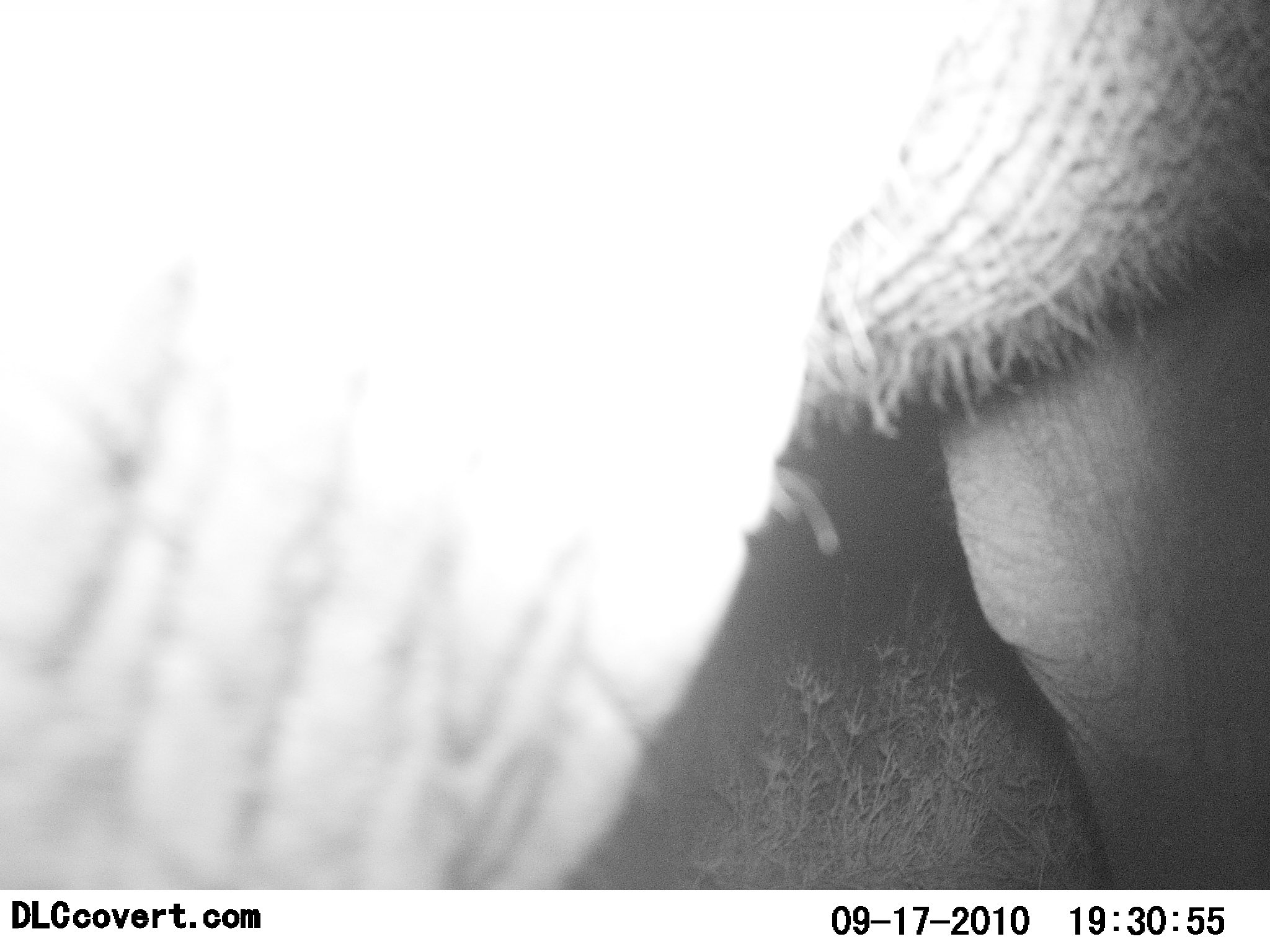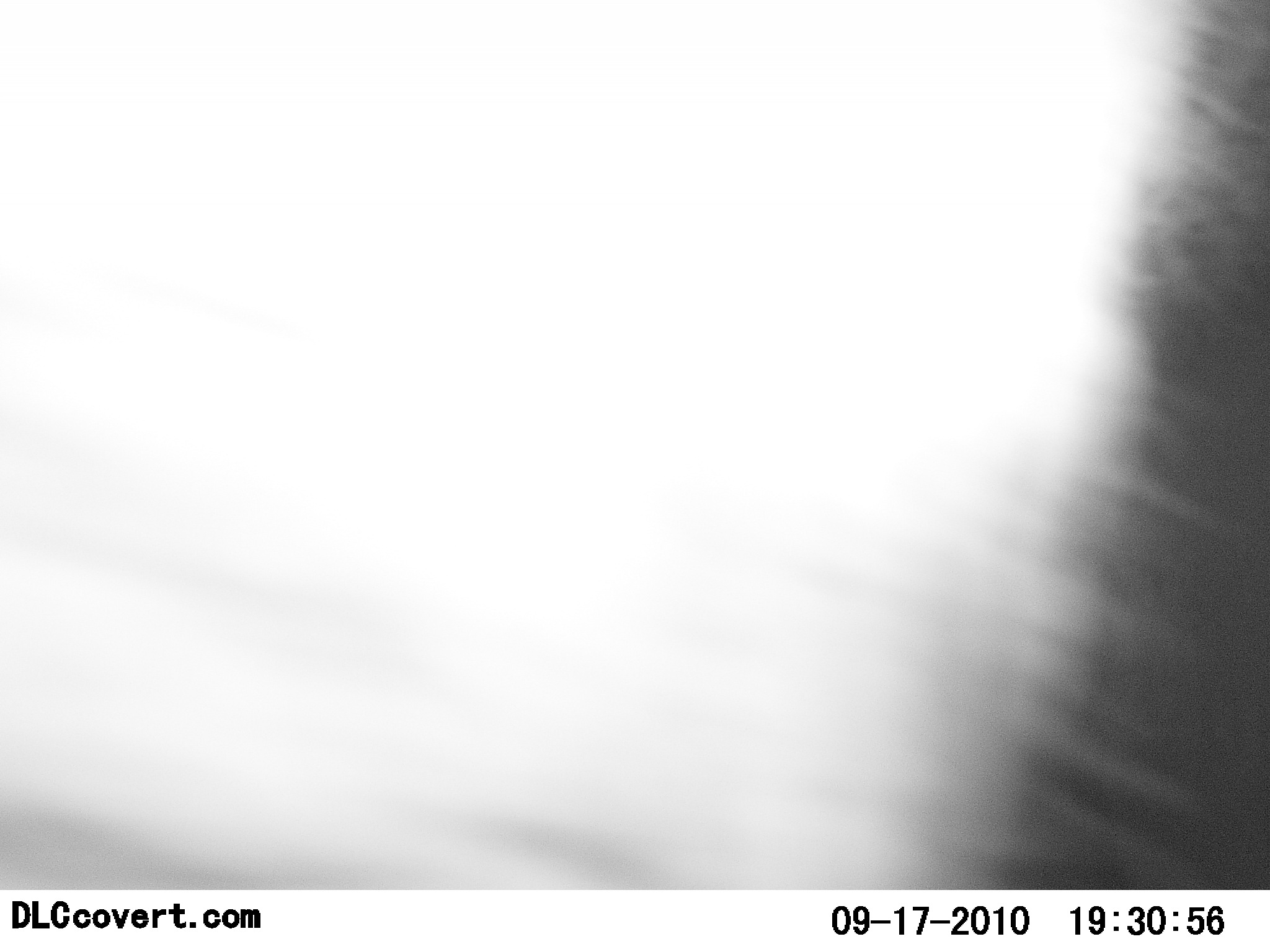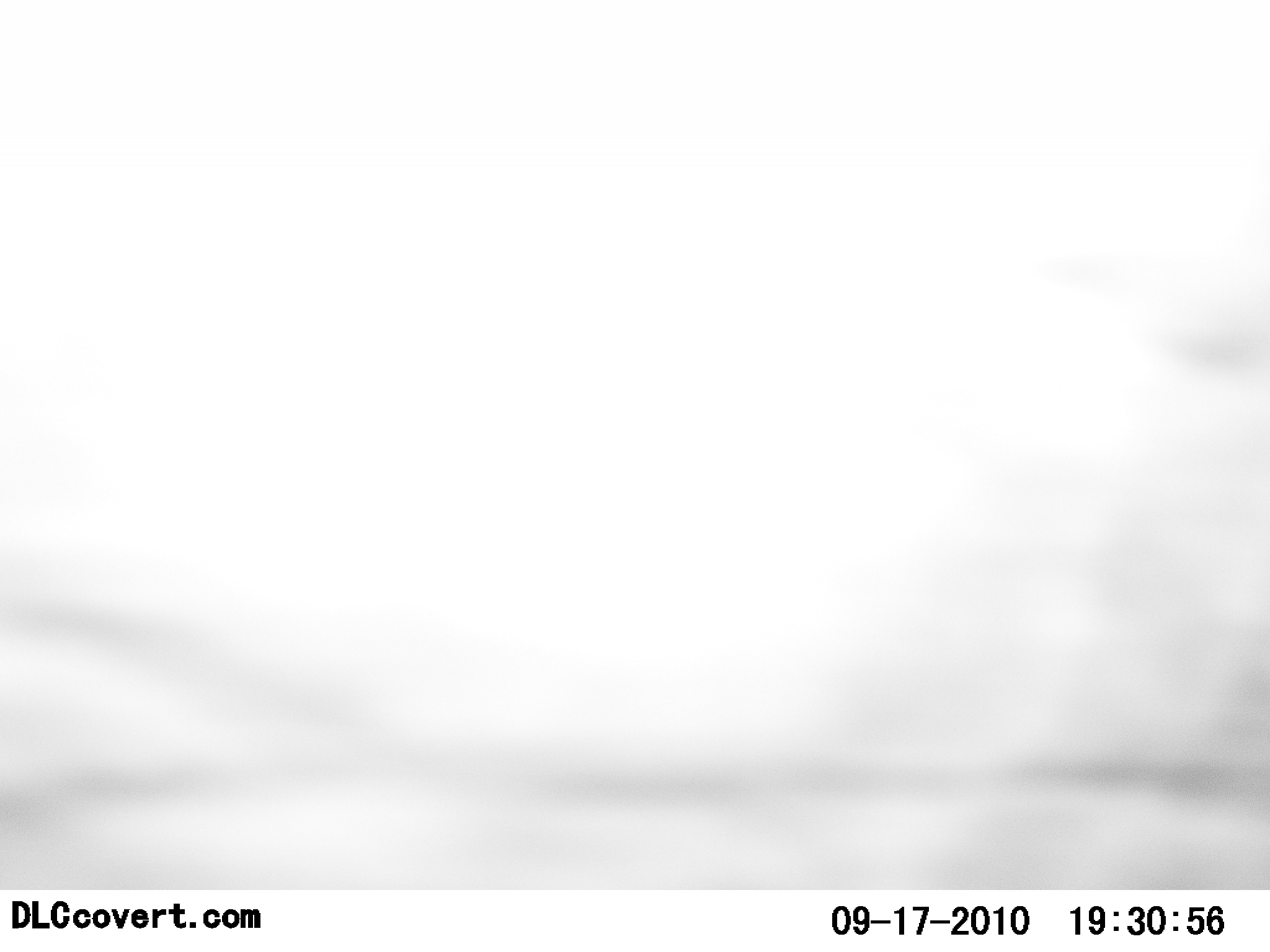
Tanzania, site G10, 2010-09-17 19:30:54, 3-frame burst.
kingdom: Animalia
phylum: Chordata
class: Mammalia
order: Proboscidea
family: Elephantidae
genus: Loxodonta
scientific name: Loxodonta africana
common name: african bush elephant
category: elephant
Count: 1.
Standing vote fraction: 46%.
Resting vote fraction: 0%.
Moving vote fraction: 46%.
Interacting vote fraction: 8%.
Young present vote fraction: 0%.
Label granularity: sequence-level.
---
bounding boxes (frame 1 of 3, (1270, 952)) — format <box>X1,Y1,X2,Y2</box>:
animal: <box>1,0,1269,890</box>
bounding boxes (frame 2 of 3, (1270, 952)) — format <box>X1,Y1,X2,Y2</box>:
animal: <box>0,2,1268,889</box>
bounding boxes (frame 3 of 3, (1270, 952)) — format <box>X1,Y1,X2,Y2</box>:
animal: <box>0,3,1268,895</box>